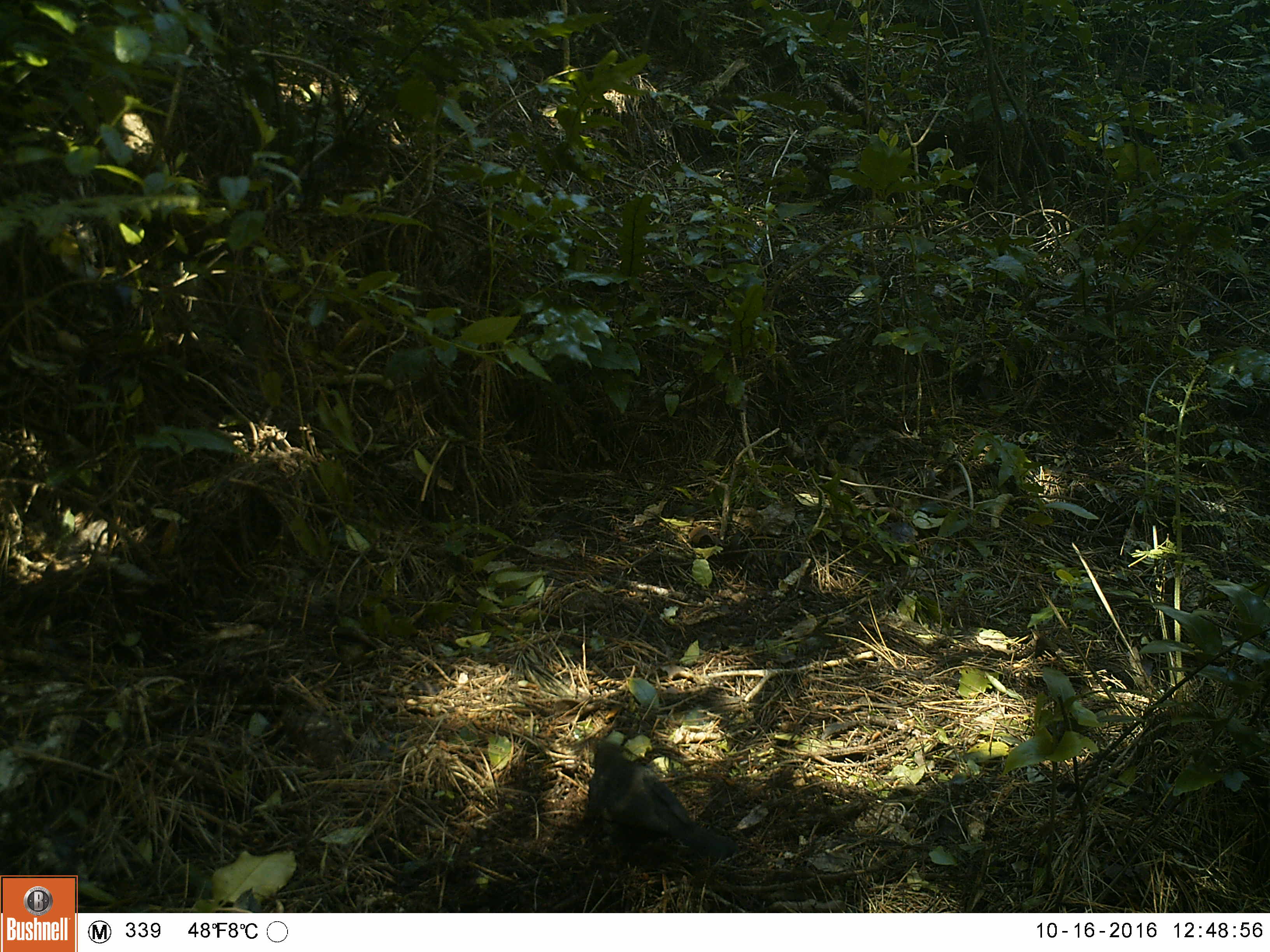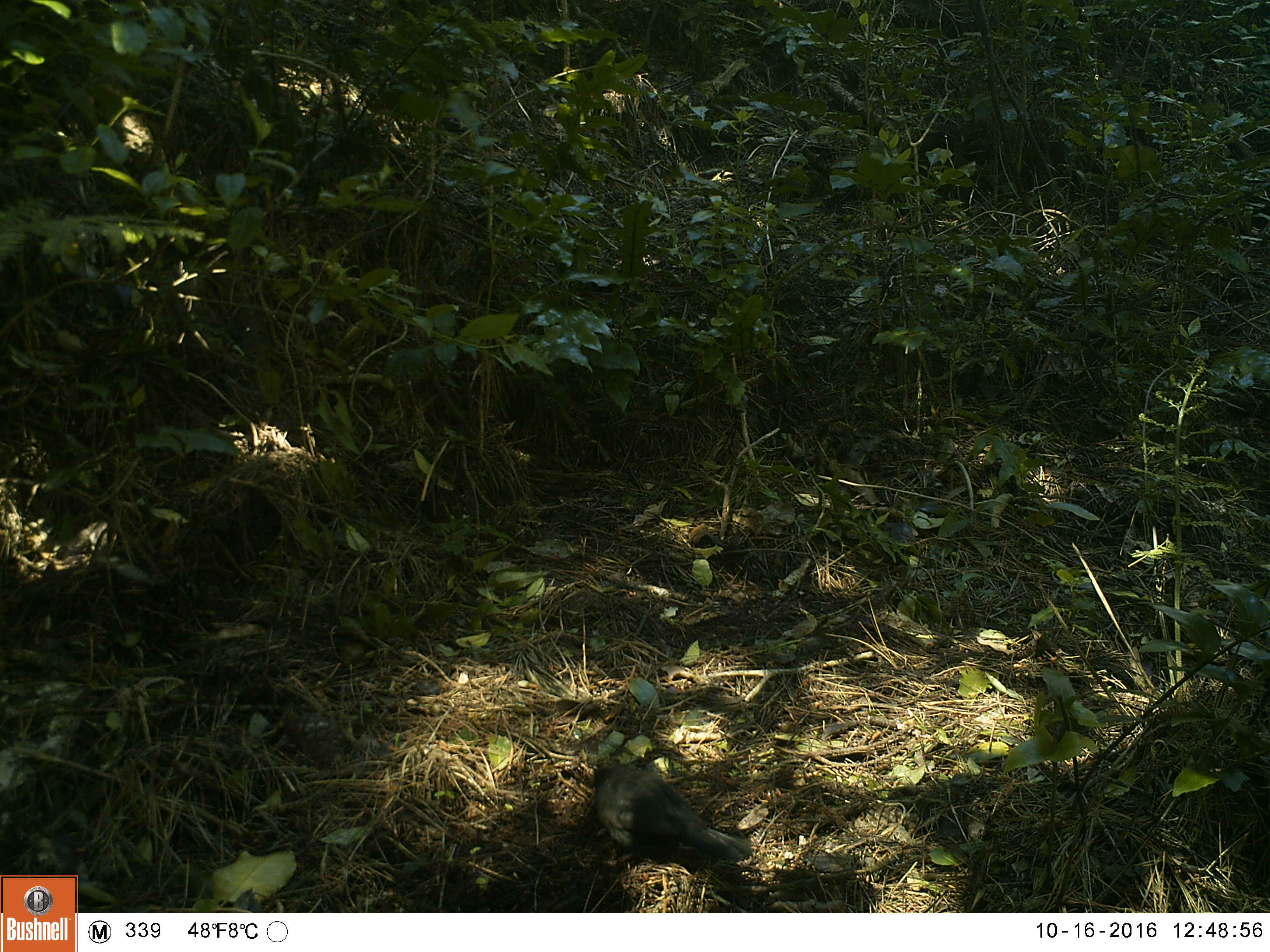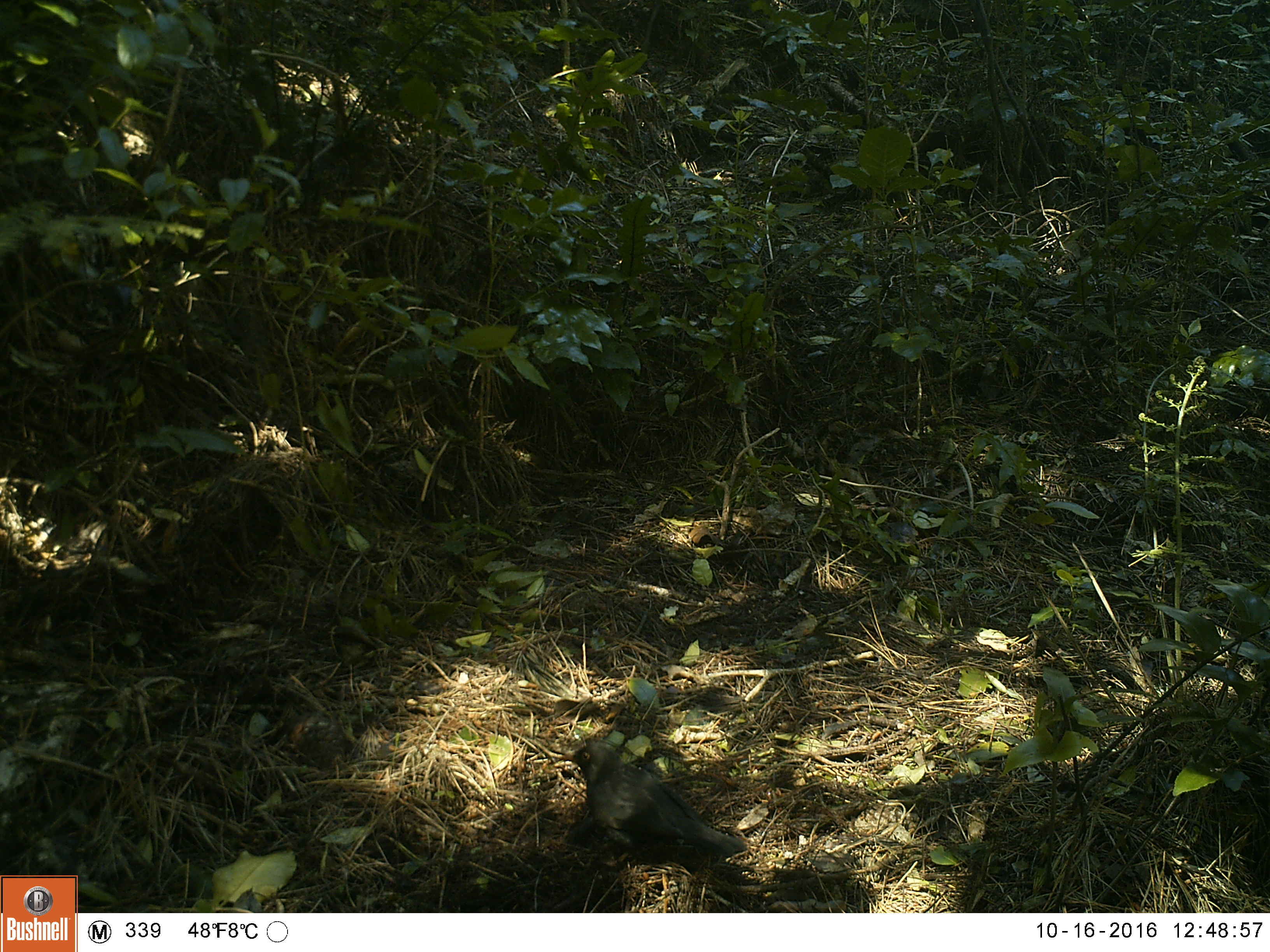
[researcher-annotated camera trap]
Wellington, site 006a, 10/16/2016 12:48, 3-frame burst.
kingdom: Animalia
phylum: Chordata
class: Aves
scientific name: Aves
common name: bird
Bird (Aves).